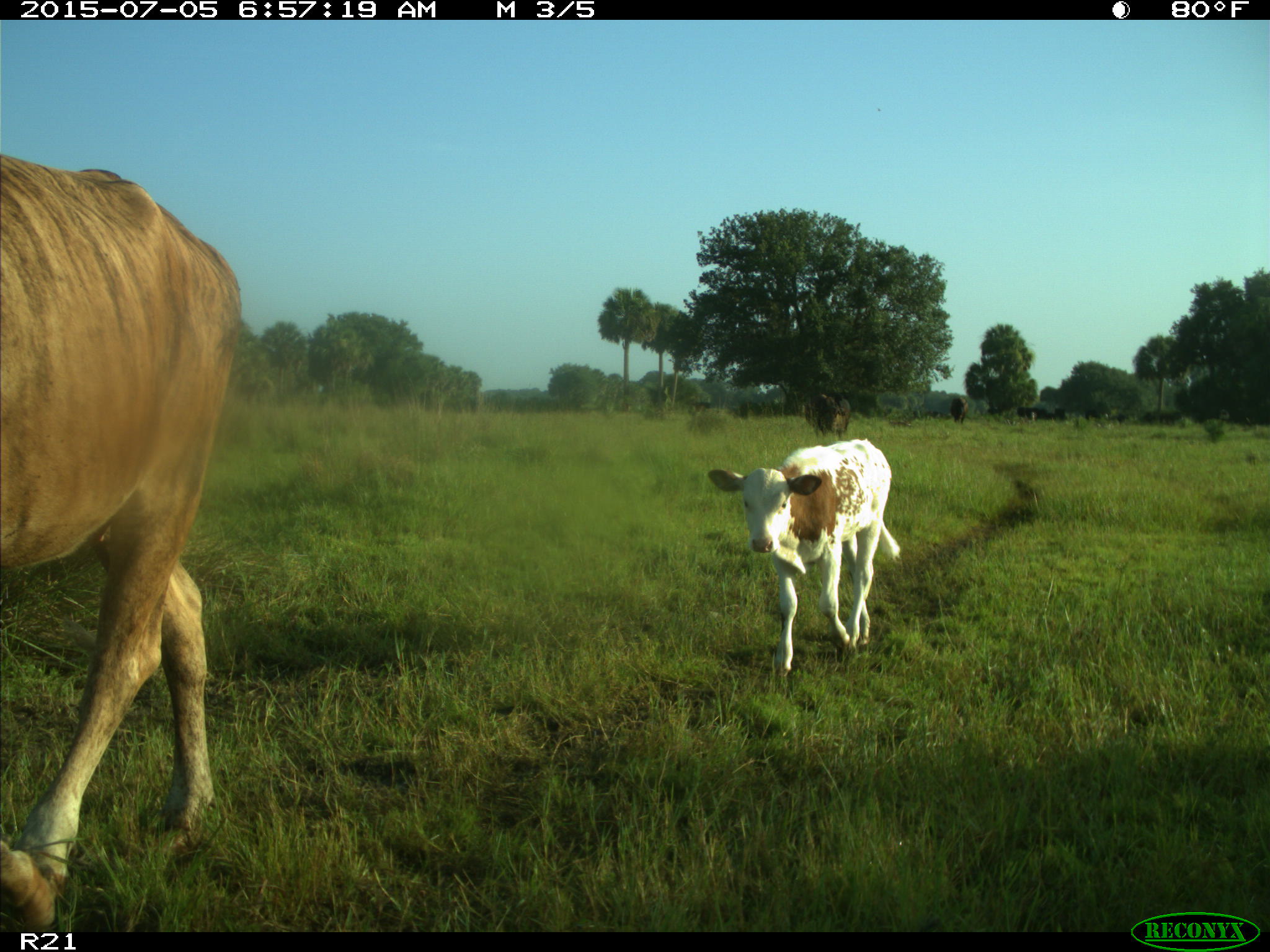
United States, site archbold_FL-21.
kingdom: Animalia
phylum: Chordata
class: Mammalia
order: Artiodactyla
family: Bovidae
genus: Bos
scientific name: Bos taurus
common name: domestic cow